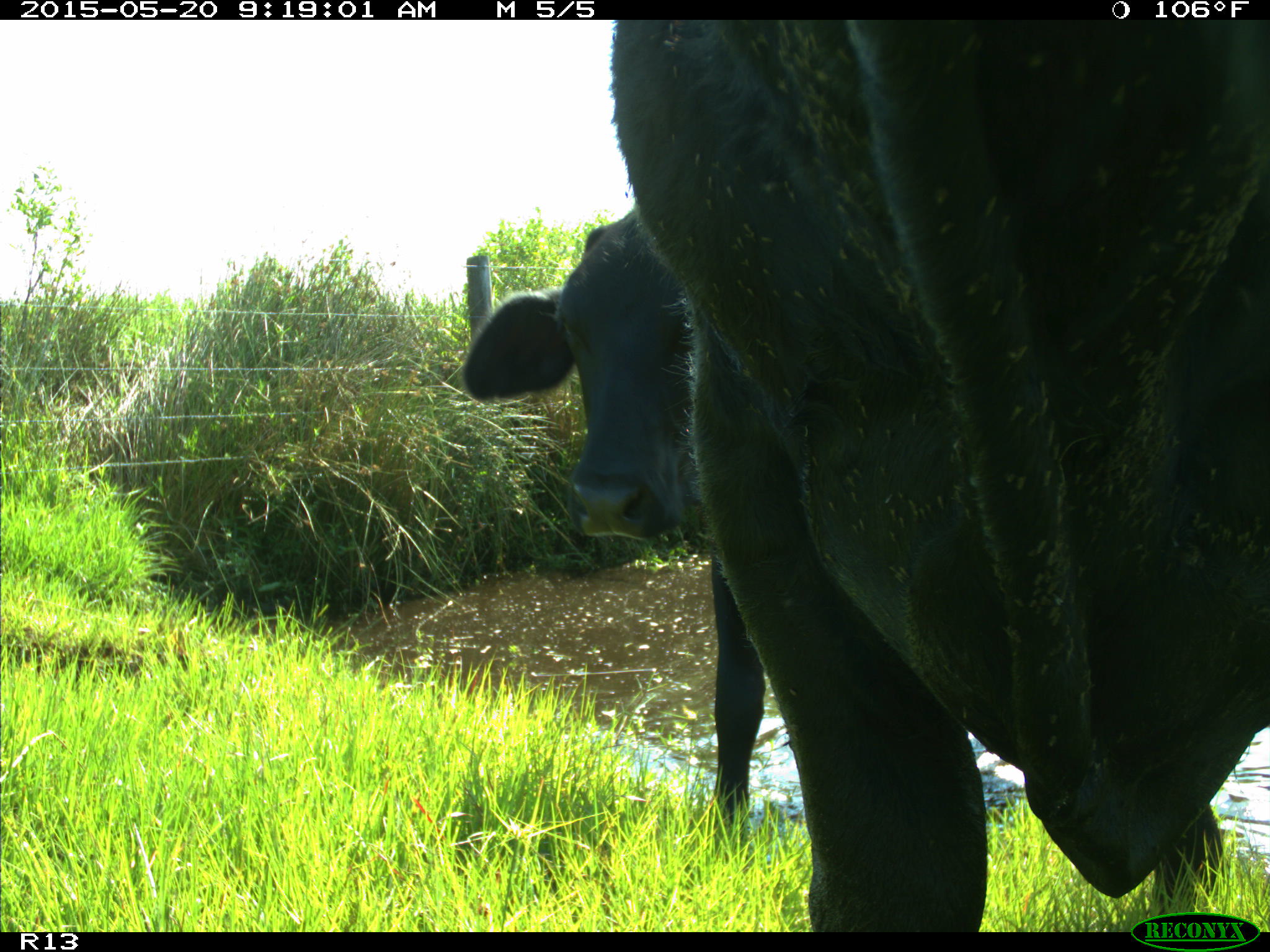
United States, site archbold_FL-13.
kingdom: Animalia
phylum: Chordata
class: Mammalia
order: Artiodactyla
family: Bovidae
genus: Bos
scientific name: Bos taurus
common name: domestic cow